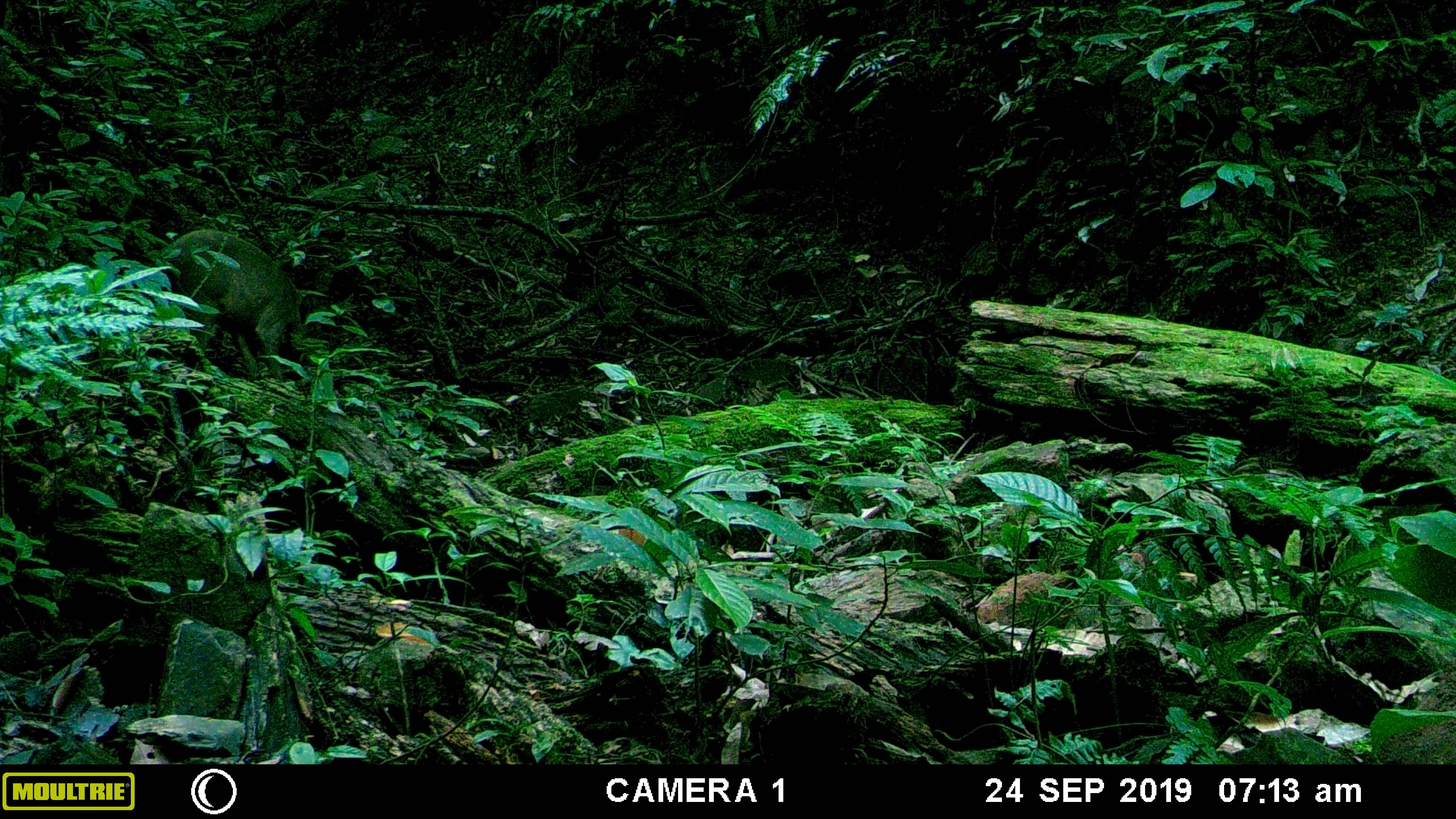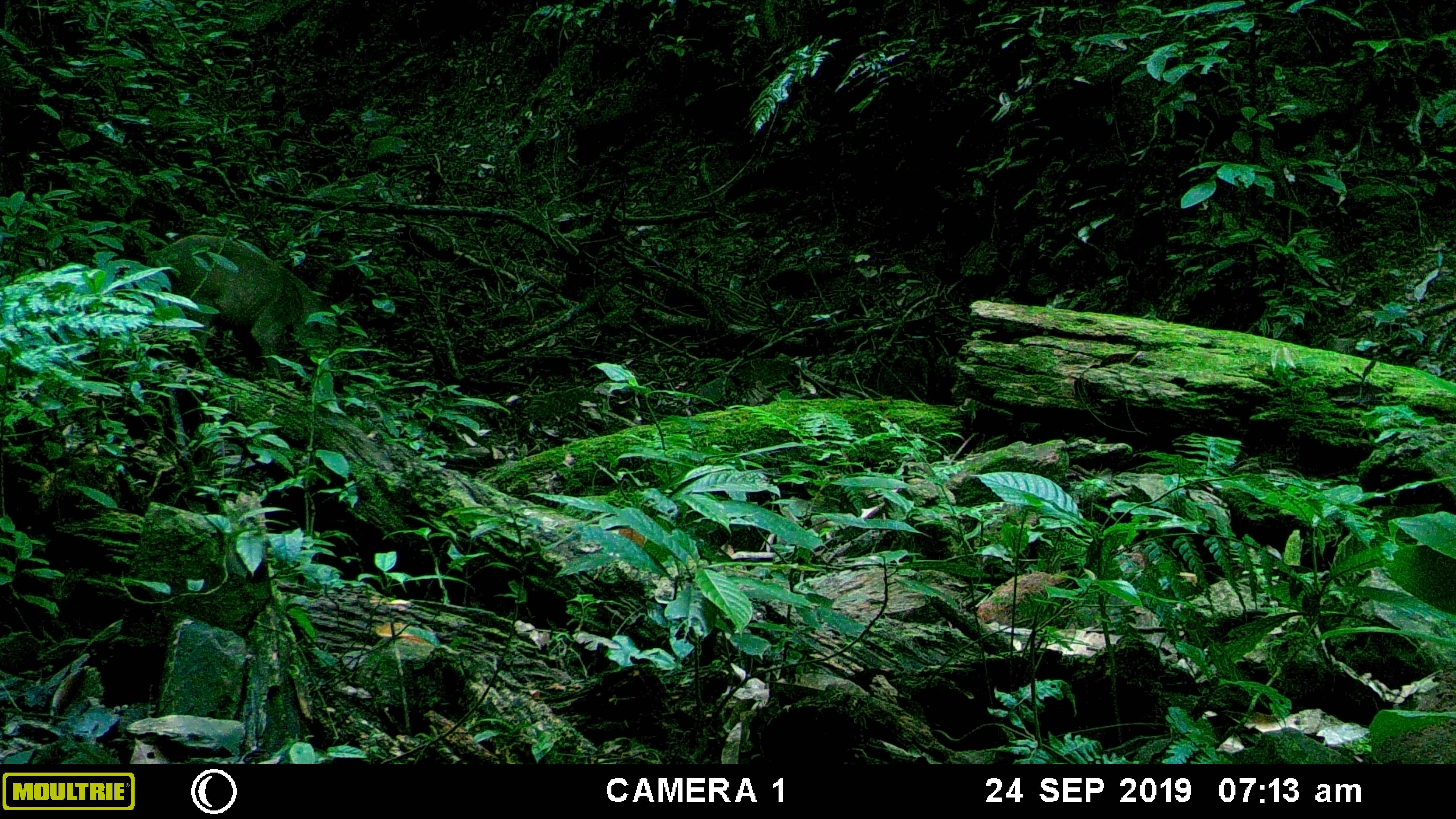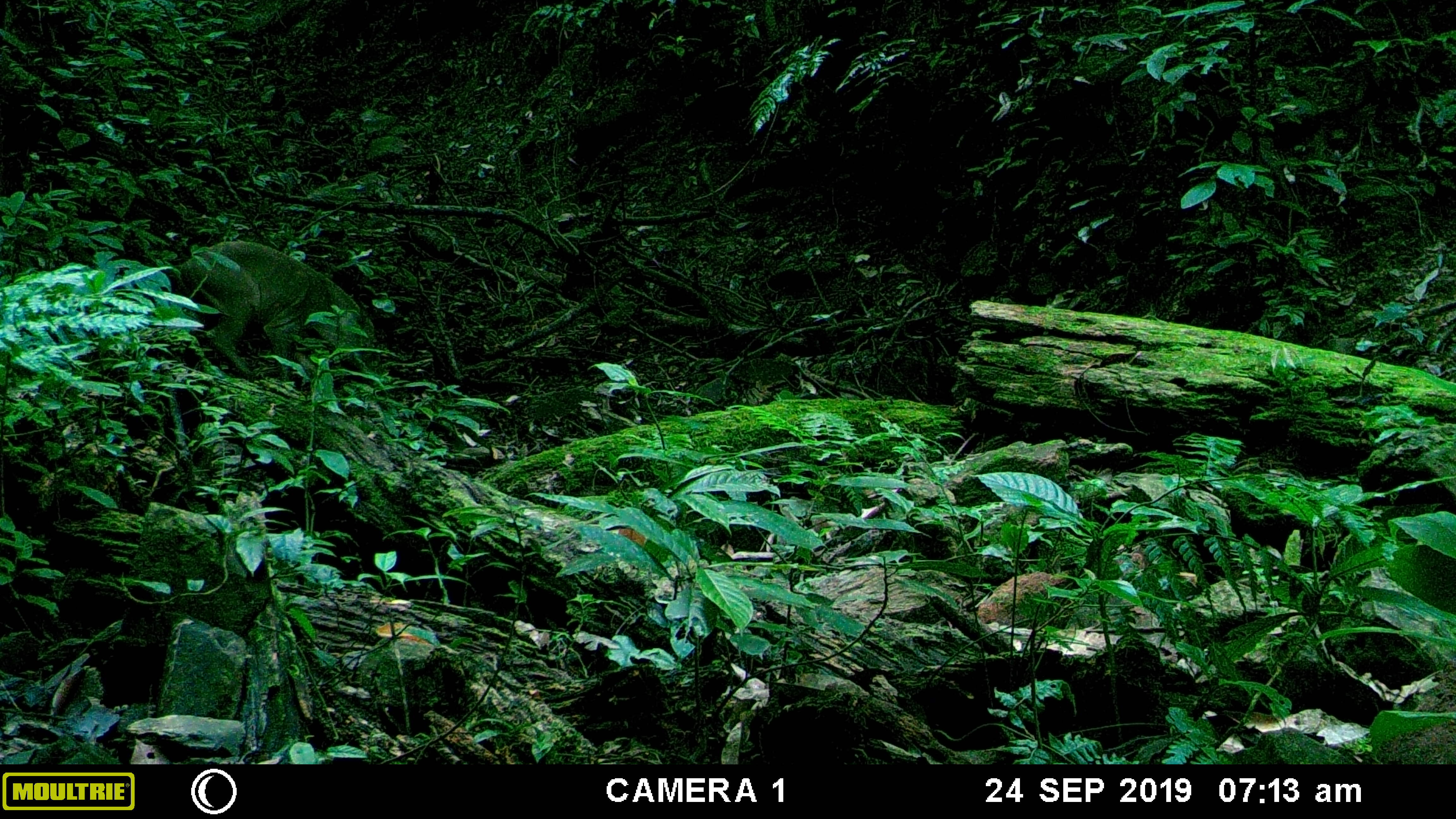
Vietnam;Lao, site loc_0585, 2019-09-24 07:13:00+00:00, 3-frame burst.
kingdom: Animalia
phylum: Chordata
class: Mammalia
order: Artiodactyla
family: Suidae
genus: Sus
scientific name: Sus scrofa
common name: eurasian wild pig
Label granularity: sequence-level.